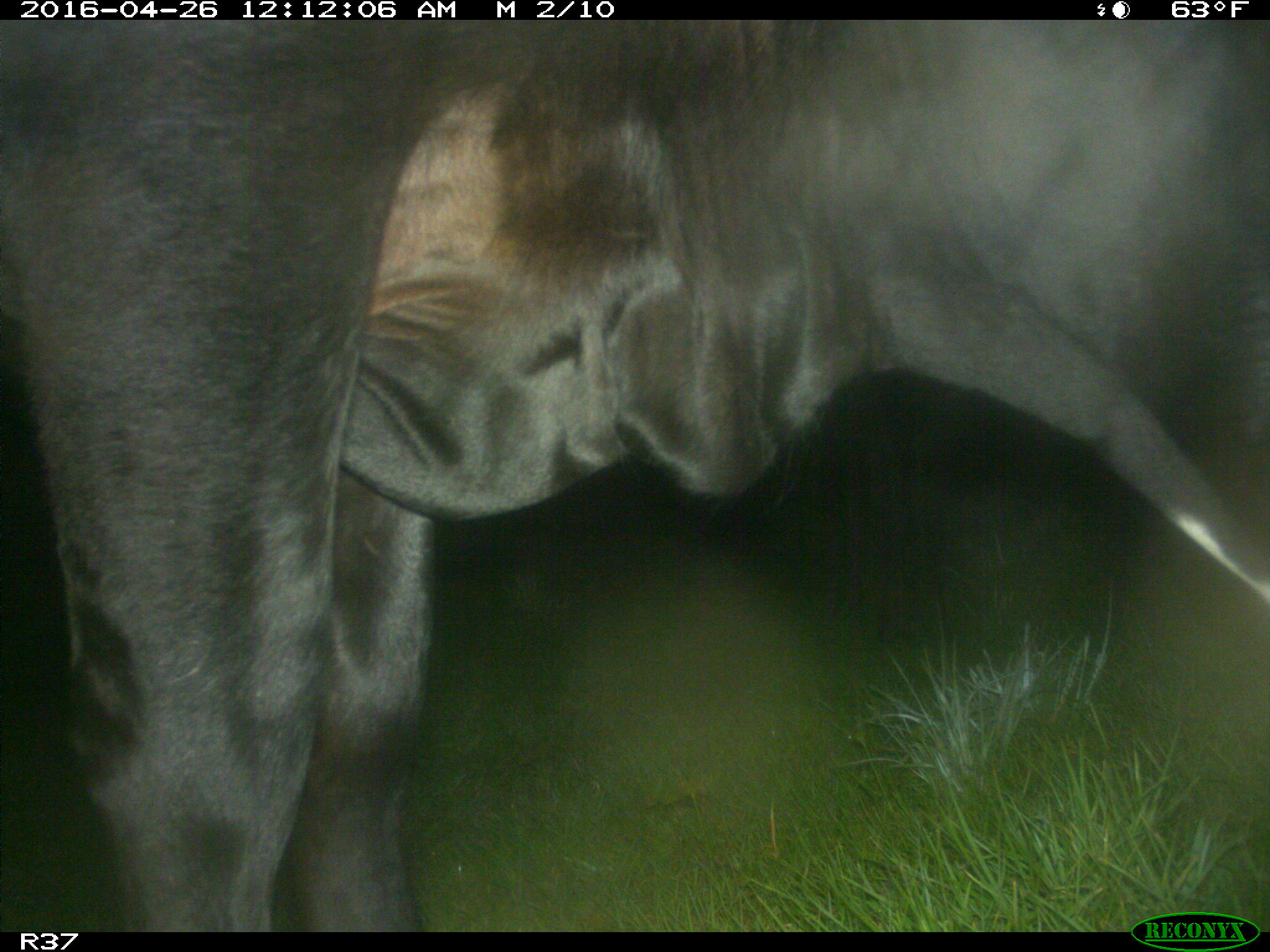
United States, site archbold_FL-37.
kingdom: Animalia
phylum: Chordata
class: Mammalia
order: Artiodactyla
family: Bovidae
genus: Bos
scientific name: Bos taurus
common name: domestic cow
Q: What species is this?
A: Bos taurus (domestic cow).